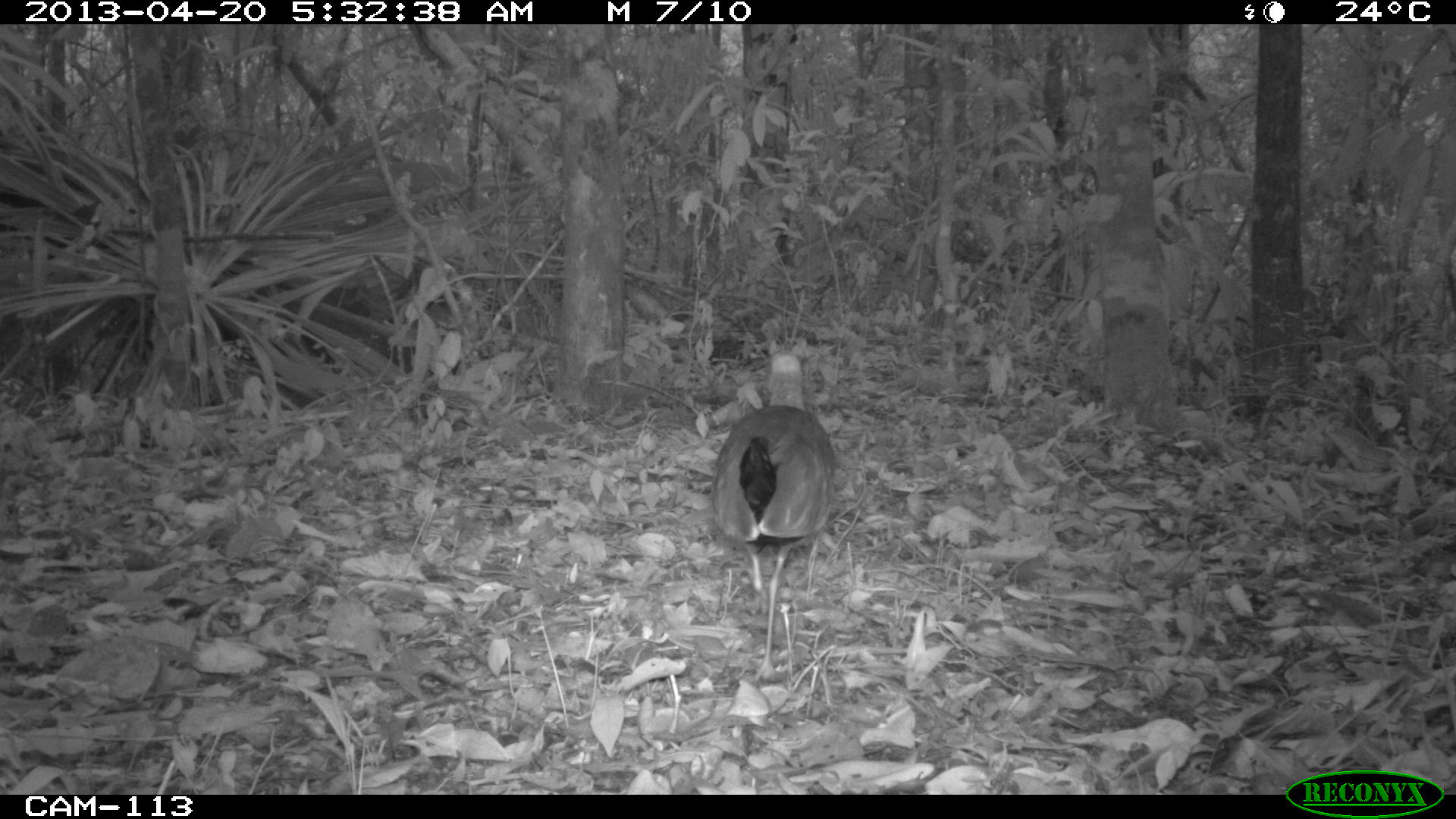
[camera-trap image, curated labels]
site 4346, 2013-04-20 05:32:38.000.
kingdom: Animalia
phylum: Chordata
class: Aves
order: Gruiformes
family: Rallidae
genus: Aramides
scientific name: Aramides cajaneus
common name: gray-necked wood-rail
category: aramides cajanea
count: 1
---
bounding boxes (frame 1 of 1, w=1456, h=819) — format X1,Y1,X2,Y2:
aramides cajanea: 705,350,838,683